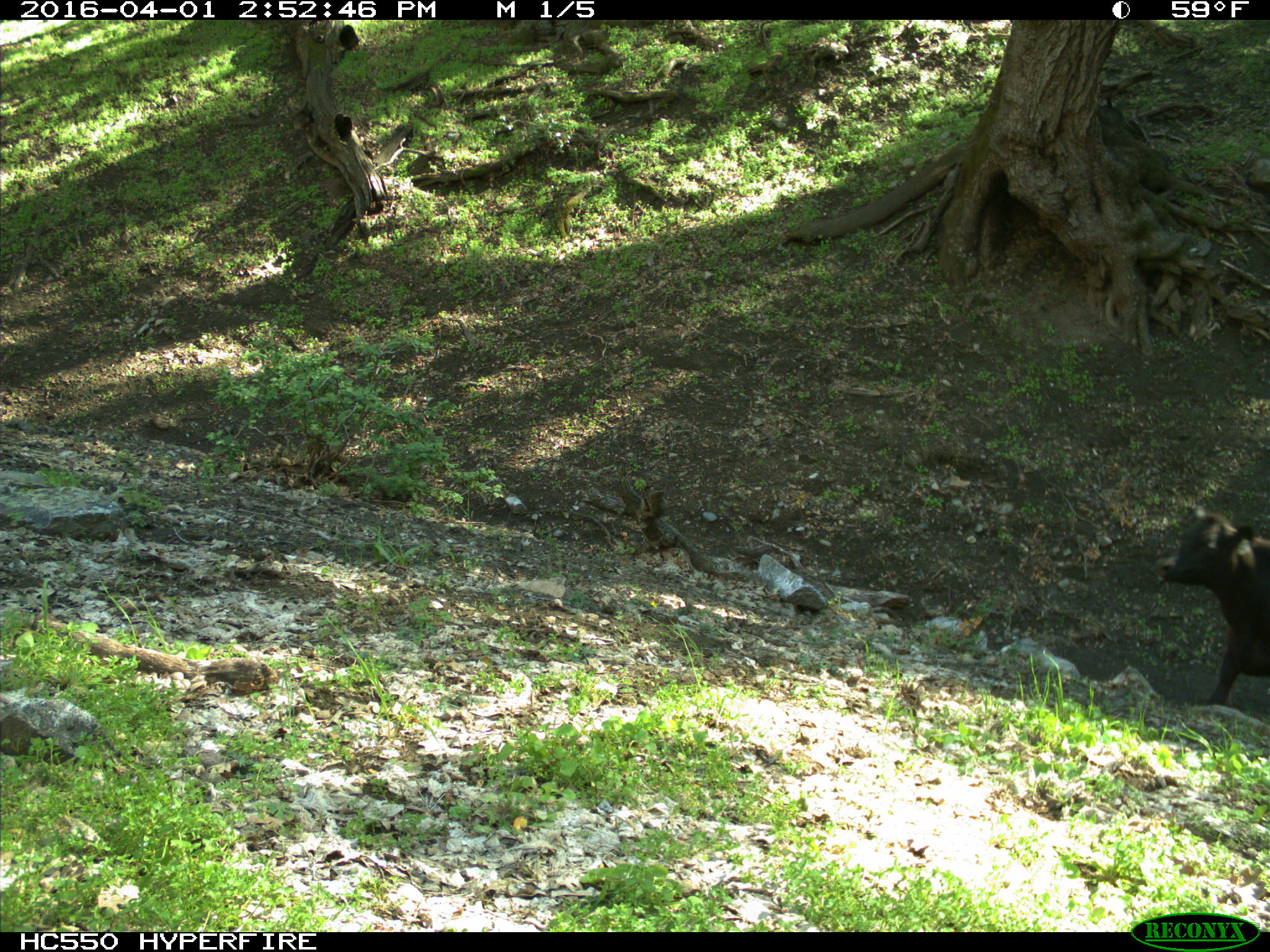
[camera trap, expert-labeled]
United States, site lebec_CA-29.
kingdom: Animalia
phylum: Chordata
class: Mammalia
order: Artiodactyla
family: Bovidae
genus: Bos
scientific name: Bos taurus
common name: domestic cow